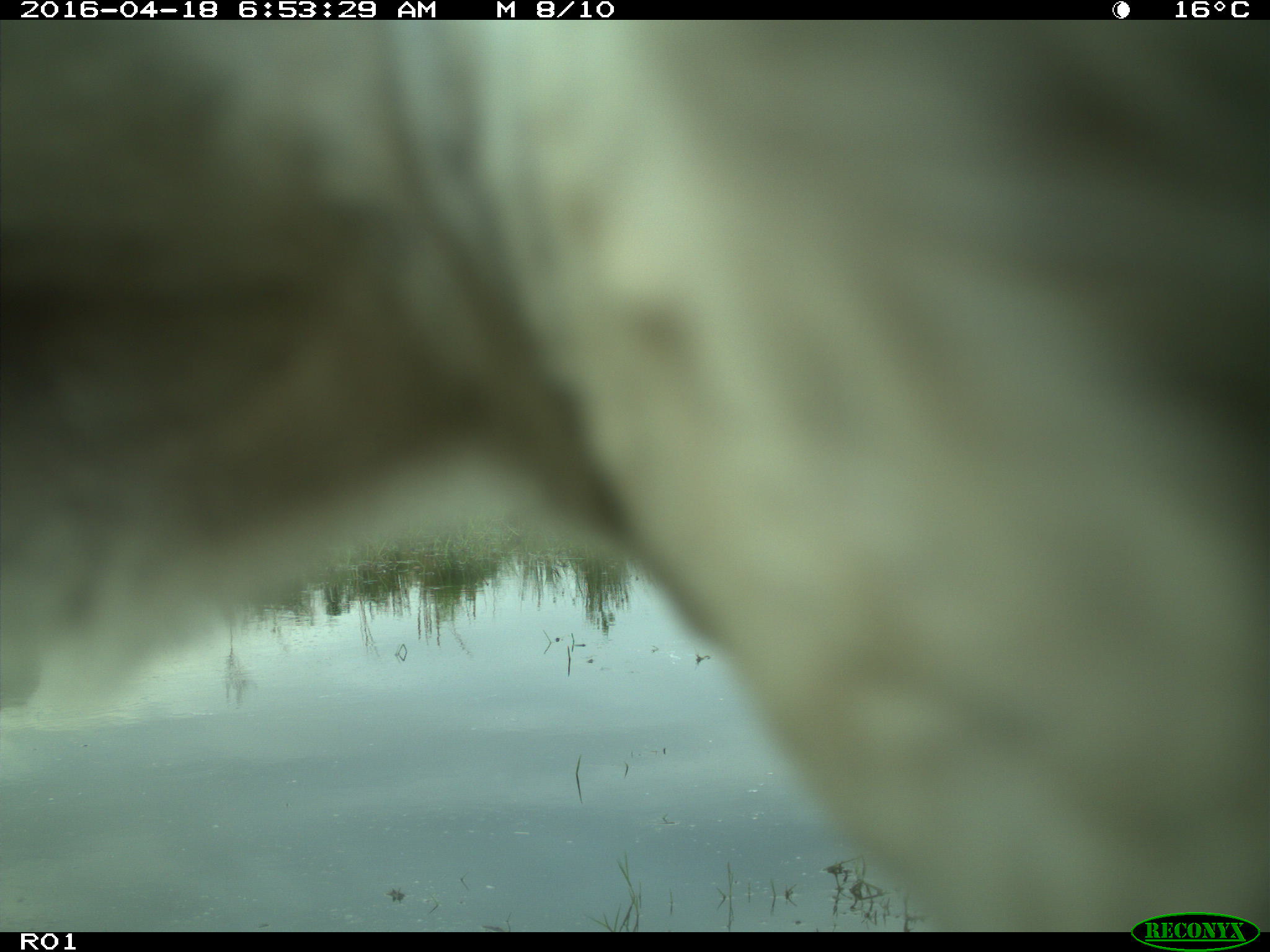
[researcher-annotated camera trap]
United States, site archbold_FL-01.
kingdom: Animalia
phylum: Chordata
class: Mammalia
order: Artiodactyla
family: Bovidae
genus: Bos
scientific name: Bos taurus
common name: domestic cow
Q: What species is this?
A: Bos taurus (domestic cow).